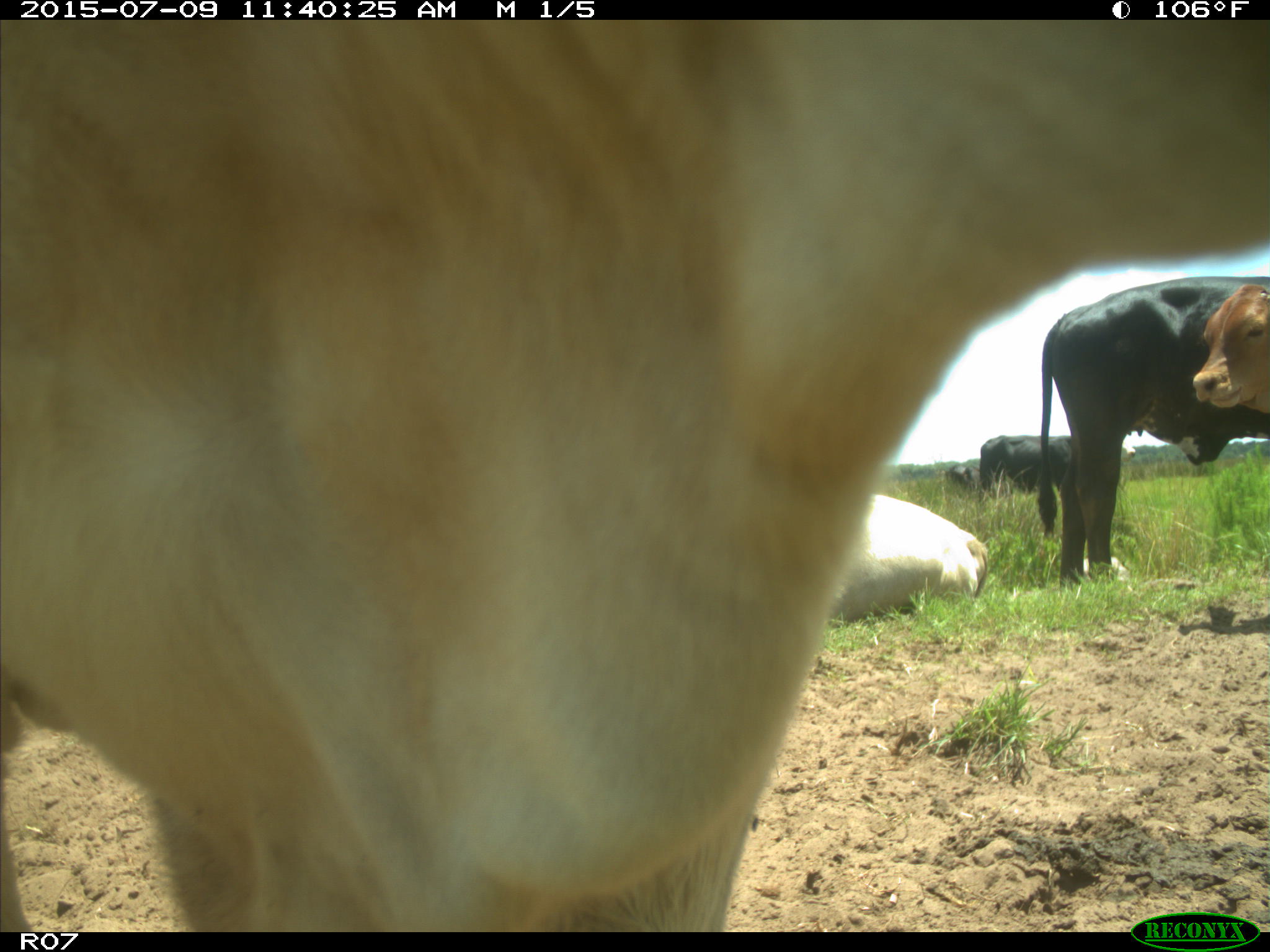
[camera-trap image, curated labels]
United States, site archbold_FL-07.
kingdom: Animalia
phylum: Chordata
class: Mammalia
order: Artiodactyla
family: Bovidae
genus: Bos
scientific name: Bos taurus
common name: domestic cow